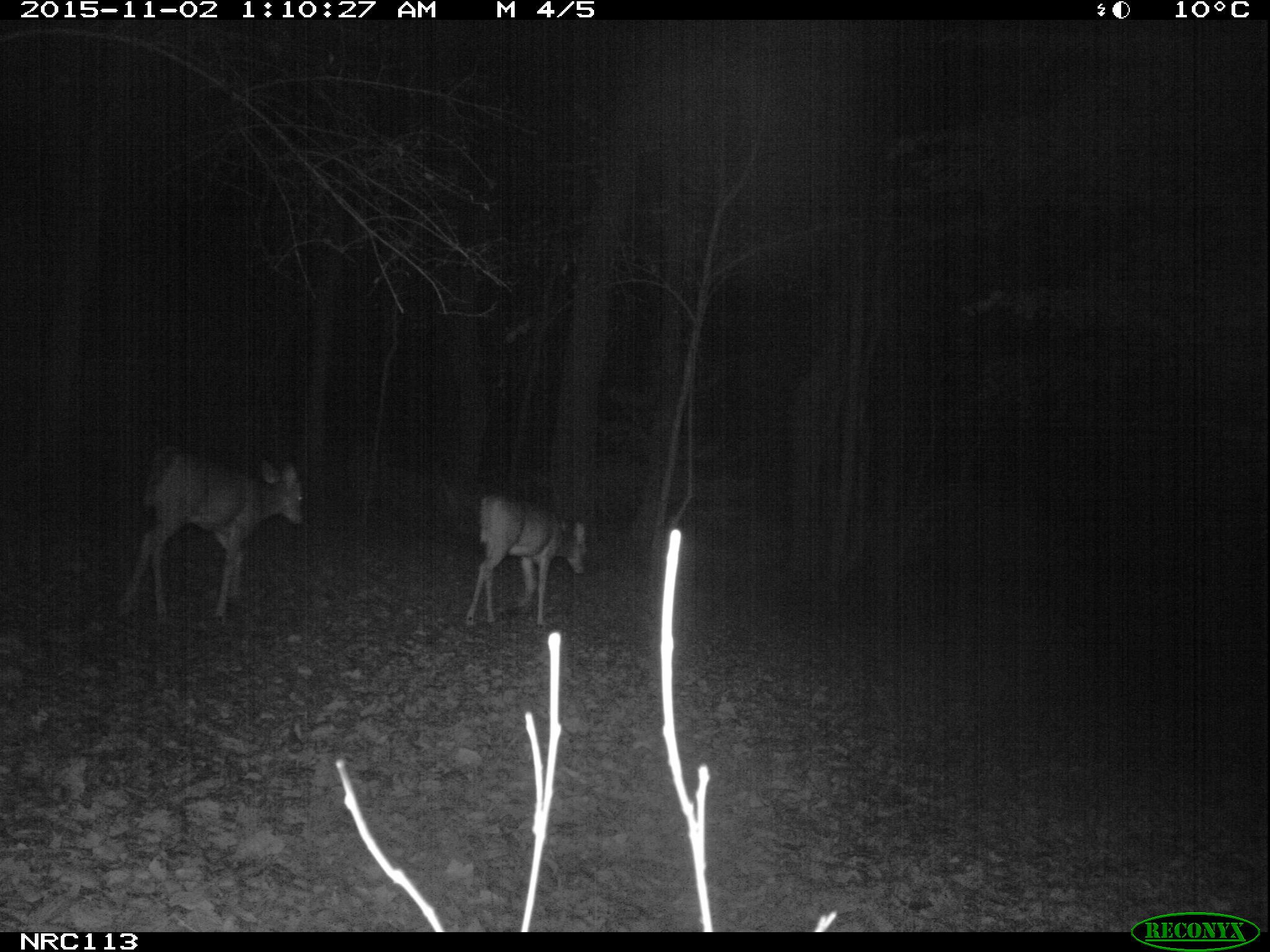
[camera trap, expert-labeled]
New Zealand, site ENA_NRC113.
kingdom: Animalia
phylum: Chordata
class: Mammalia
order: Artiodactyla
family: Cervidae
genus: Odocoileus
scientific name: Odocoileus virginianus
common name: white-tailed deer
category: white tailed deer